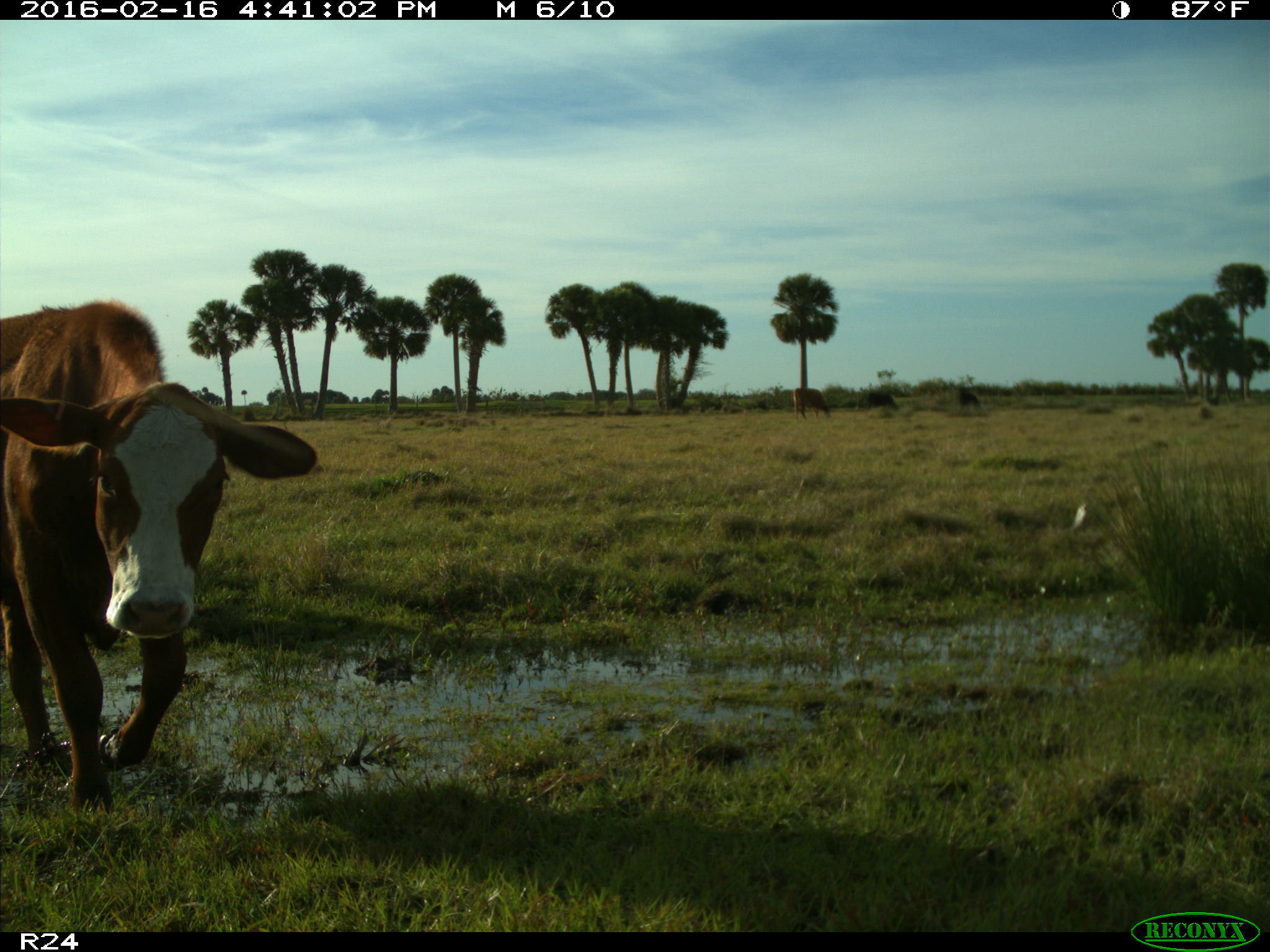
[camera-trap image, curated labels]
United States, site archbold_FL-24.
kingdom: Animalia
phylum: Chordata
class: Mammalia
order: Artiodactyla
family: Bovidae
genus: Bos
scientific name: Bos taurus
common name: domestic cow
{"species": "Bos taurus (domestic cow)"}